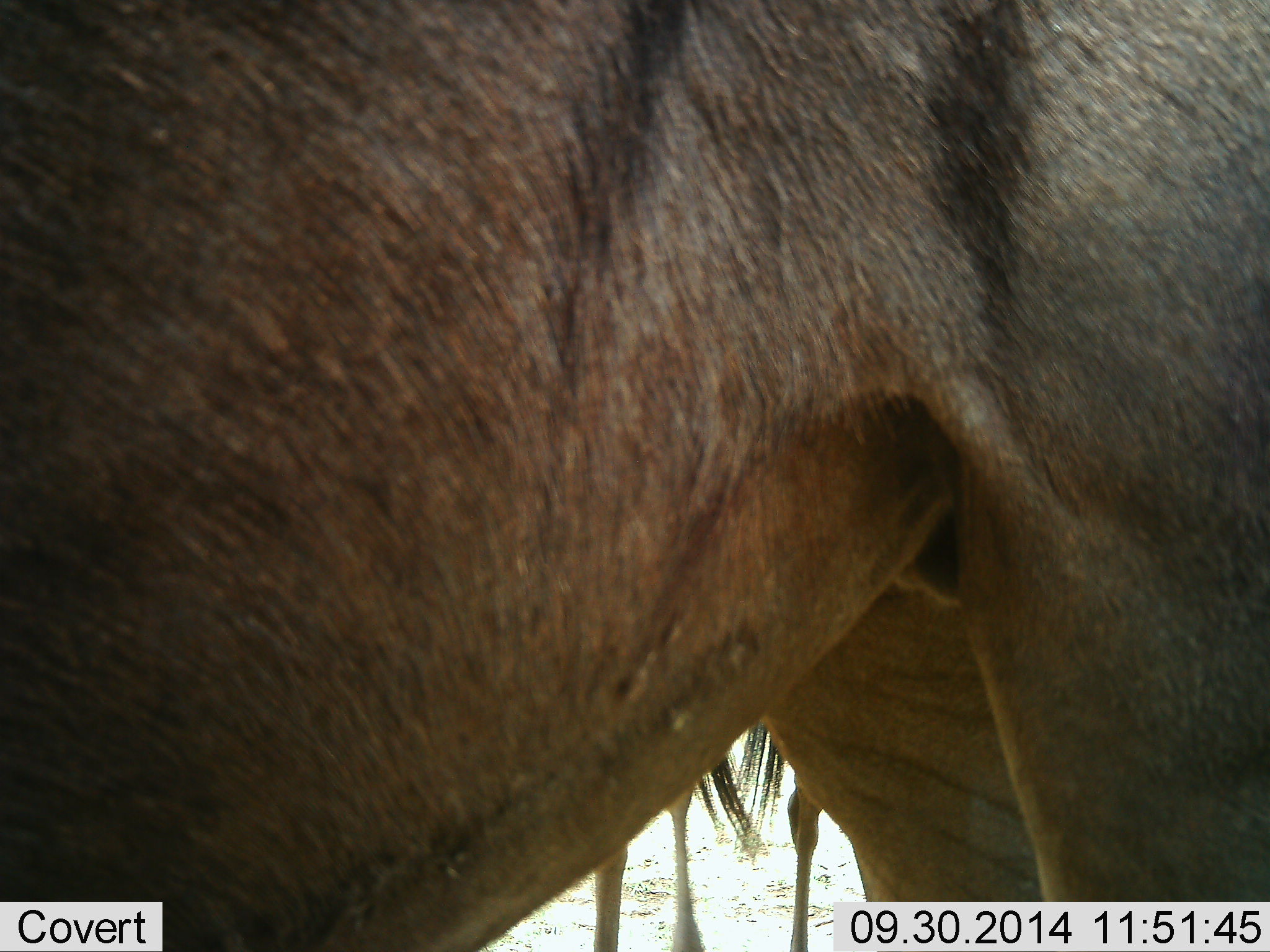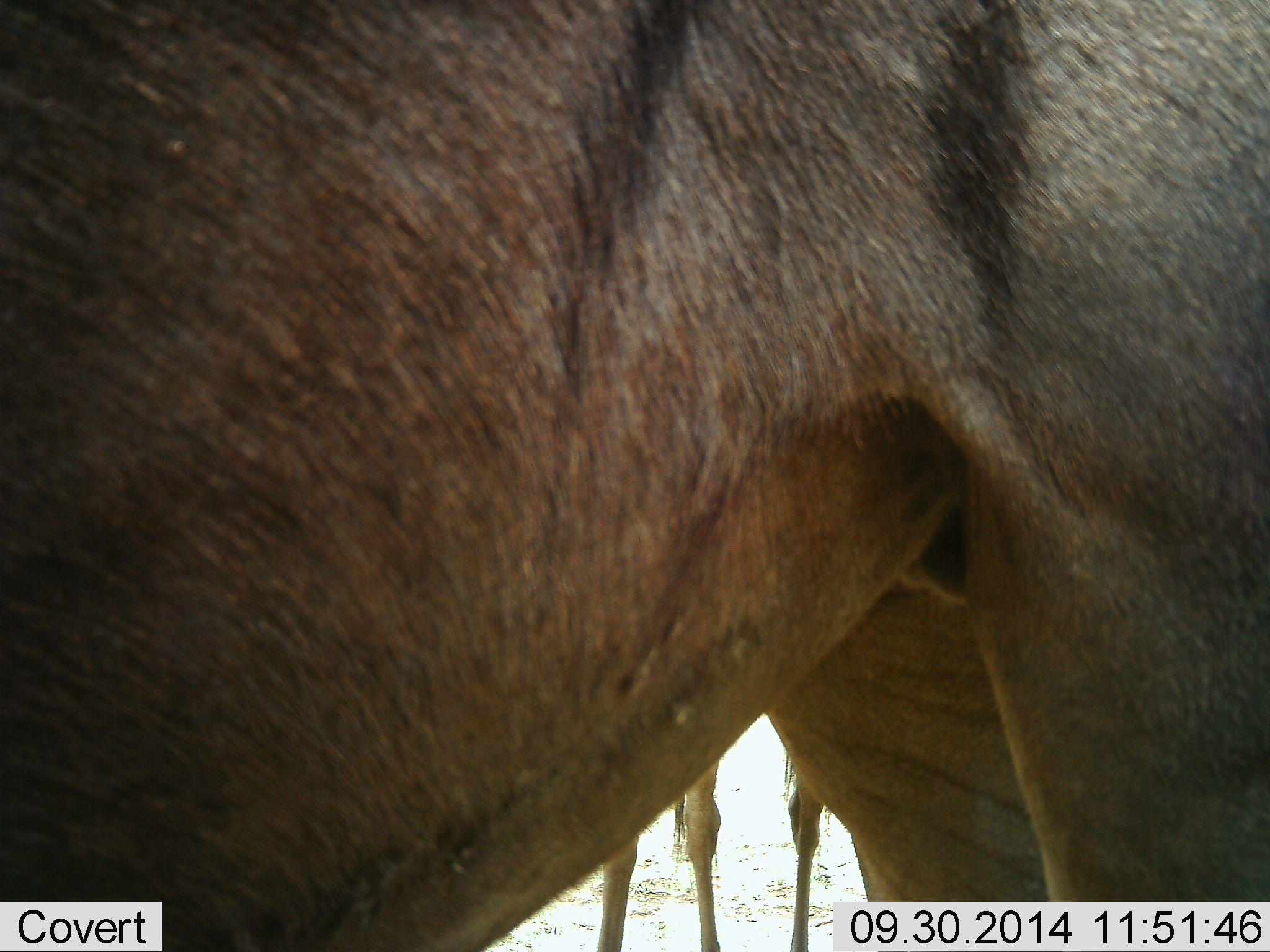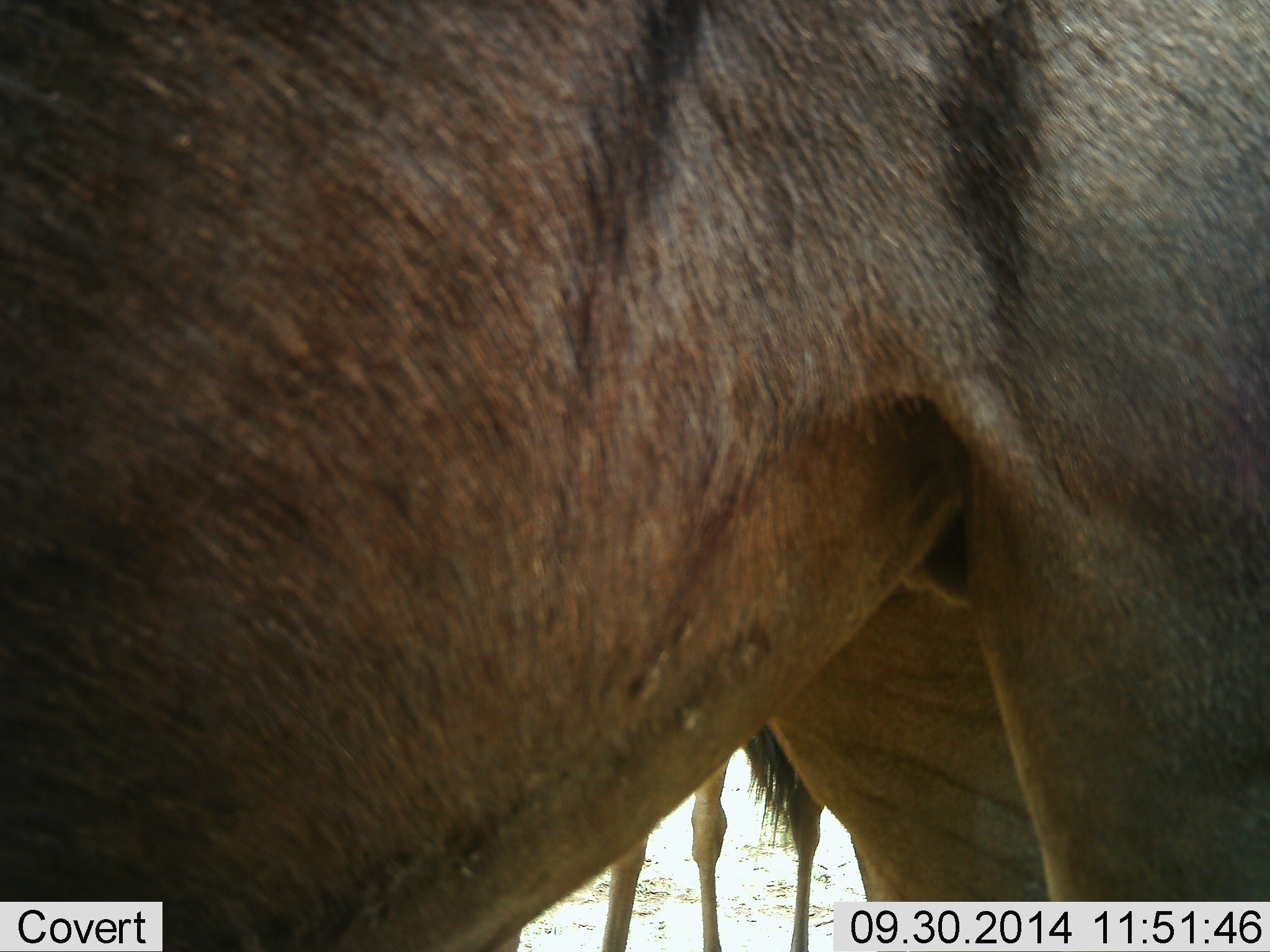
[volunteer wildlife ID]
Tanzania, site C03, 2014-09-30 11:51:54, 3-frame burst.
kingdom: Animalia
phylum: Chordata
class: Mammalia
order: Artiodactyla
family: Bovidae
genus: Connochaetes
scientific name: Connochaetes taurinus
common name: blue wildebeest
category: wildebeest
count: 2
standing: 90%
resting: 0%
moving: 0%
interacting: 0%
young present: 0%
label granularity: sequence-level